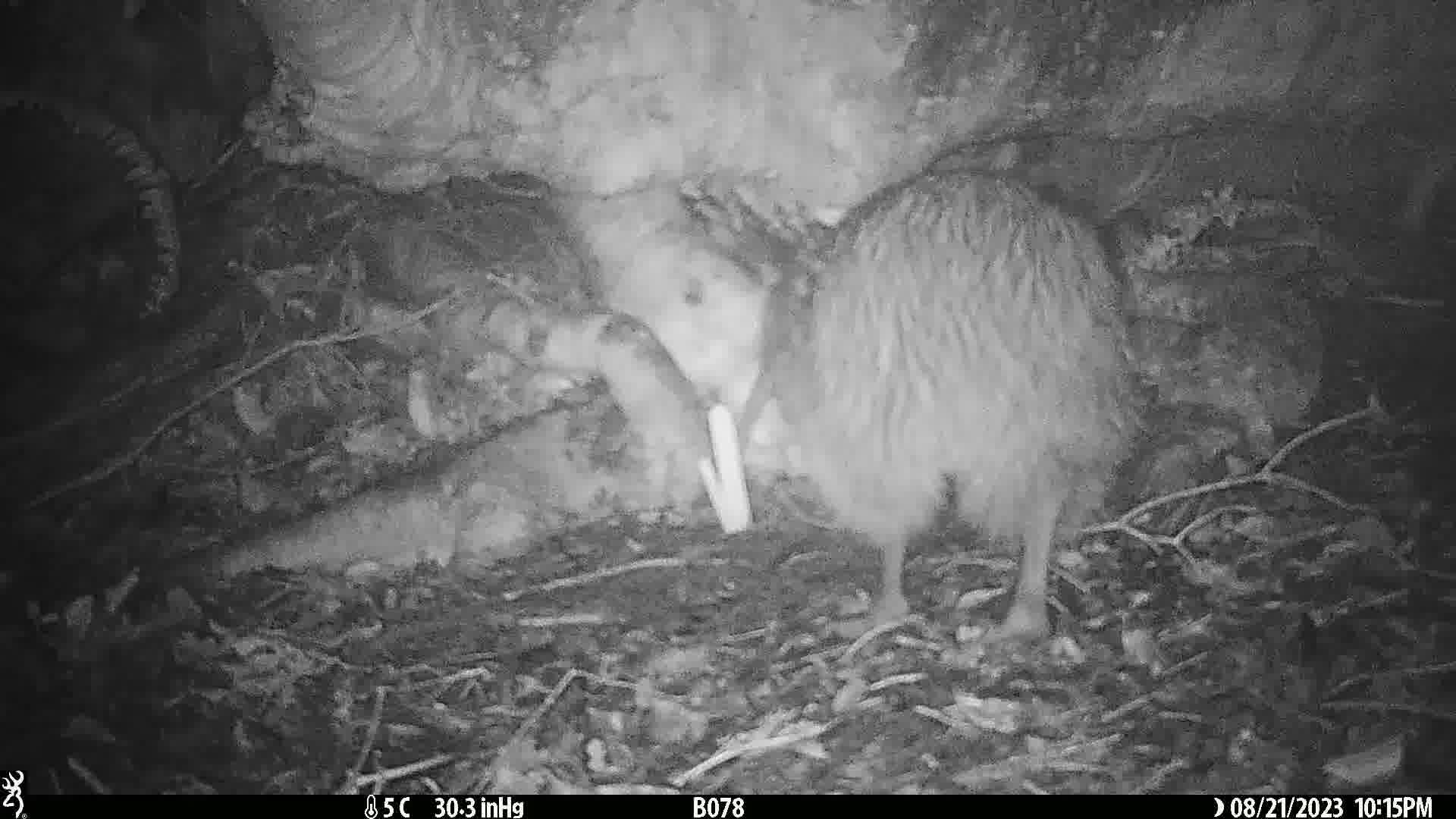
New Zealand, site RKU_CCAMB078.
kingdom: Animalia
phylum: Chordata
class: Aves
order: Apterygiformes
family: Apterygidae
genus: Apteryx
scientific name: Apteryx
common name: kiwi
Kiwi (Apteryx).